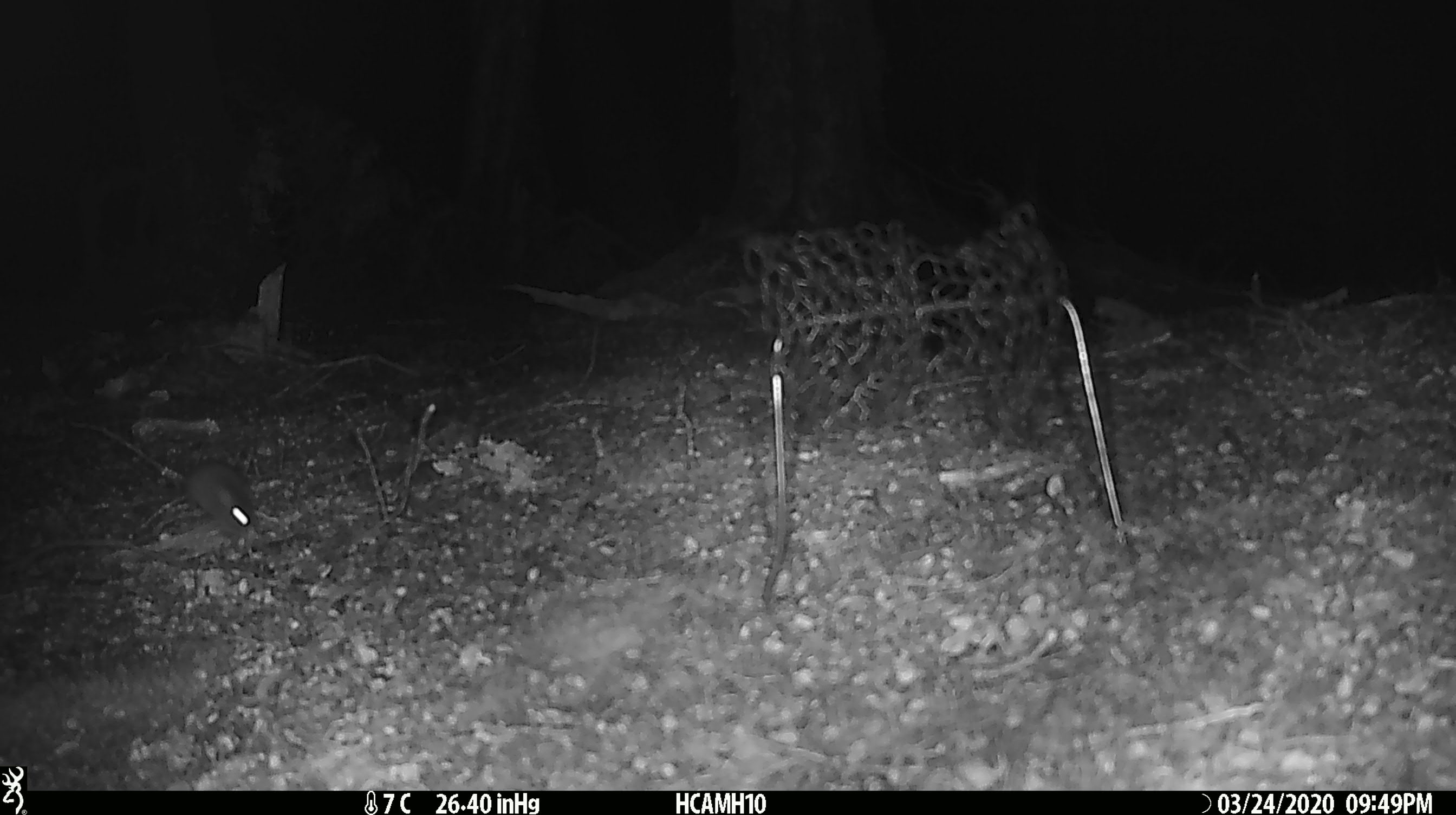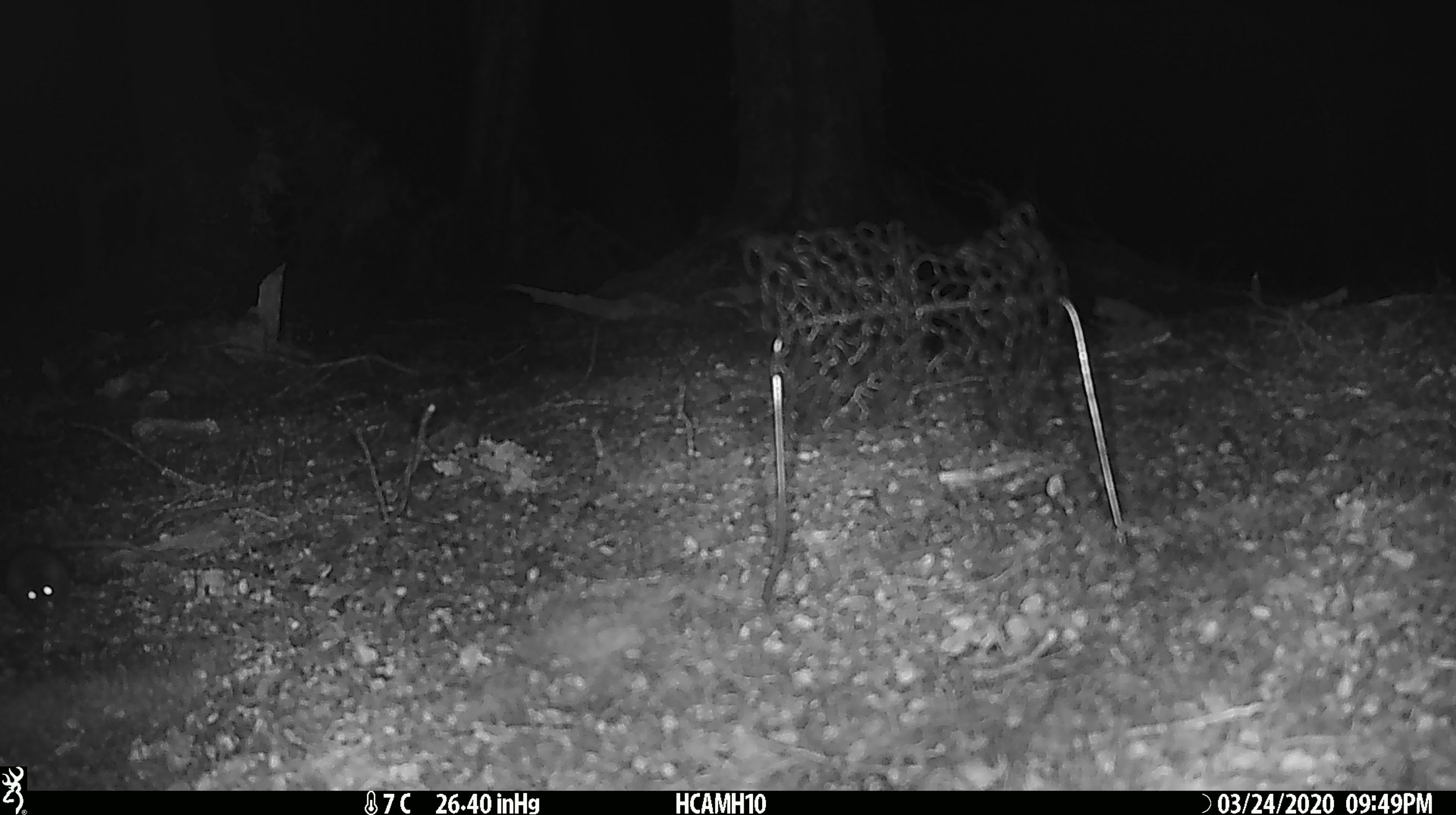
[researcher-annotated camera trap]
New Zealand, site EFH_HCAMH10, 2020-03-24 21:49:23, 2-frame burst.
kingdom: Animalia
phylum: Chordata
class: Mammalia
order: Rodentia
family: Muridae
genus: Mus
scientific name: Mus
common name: mouse